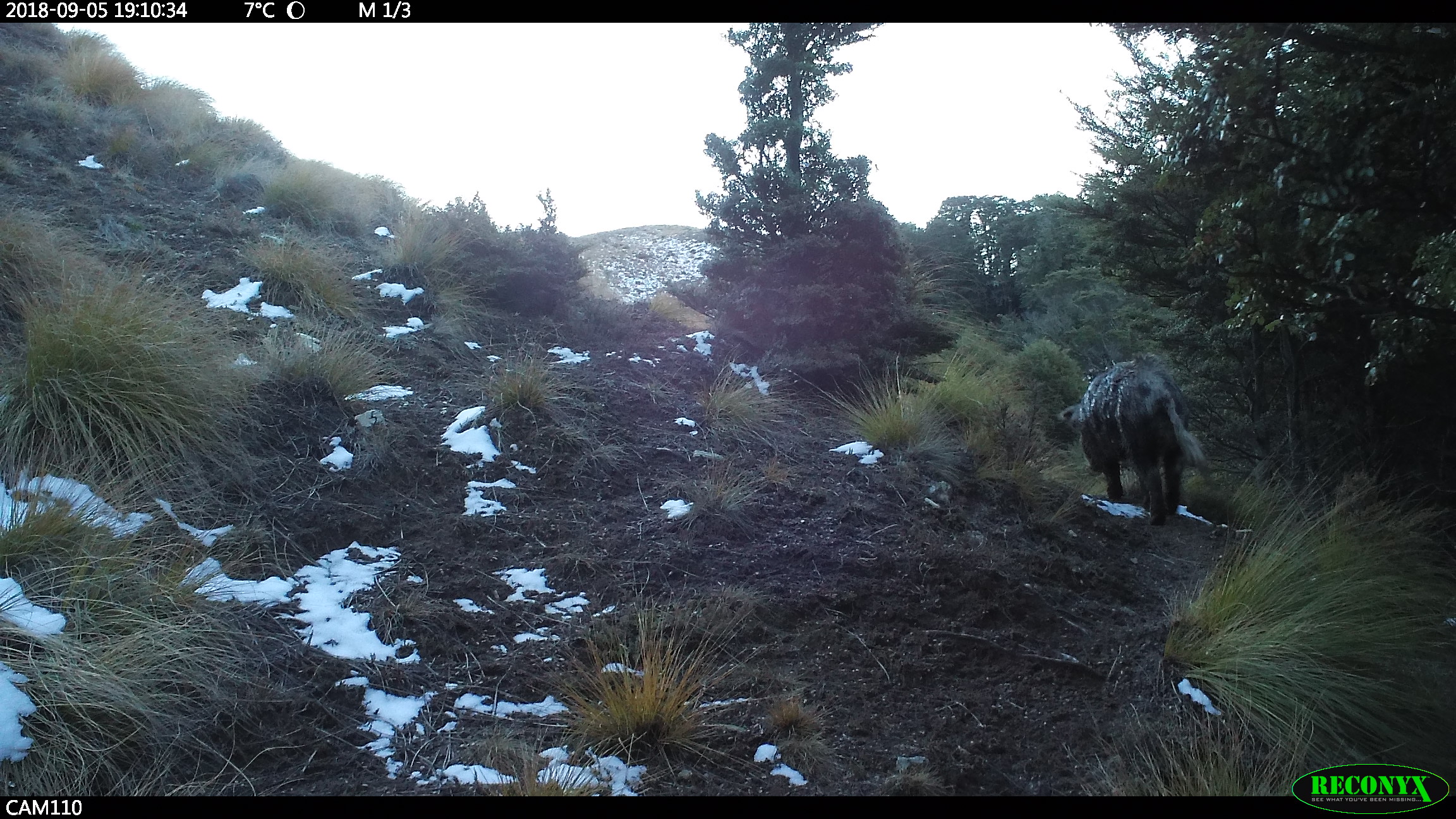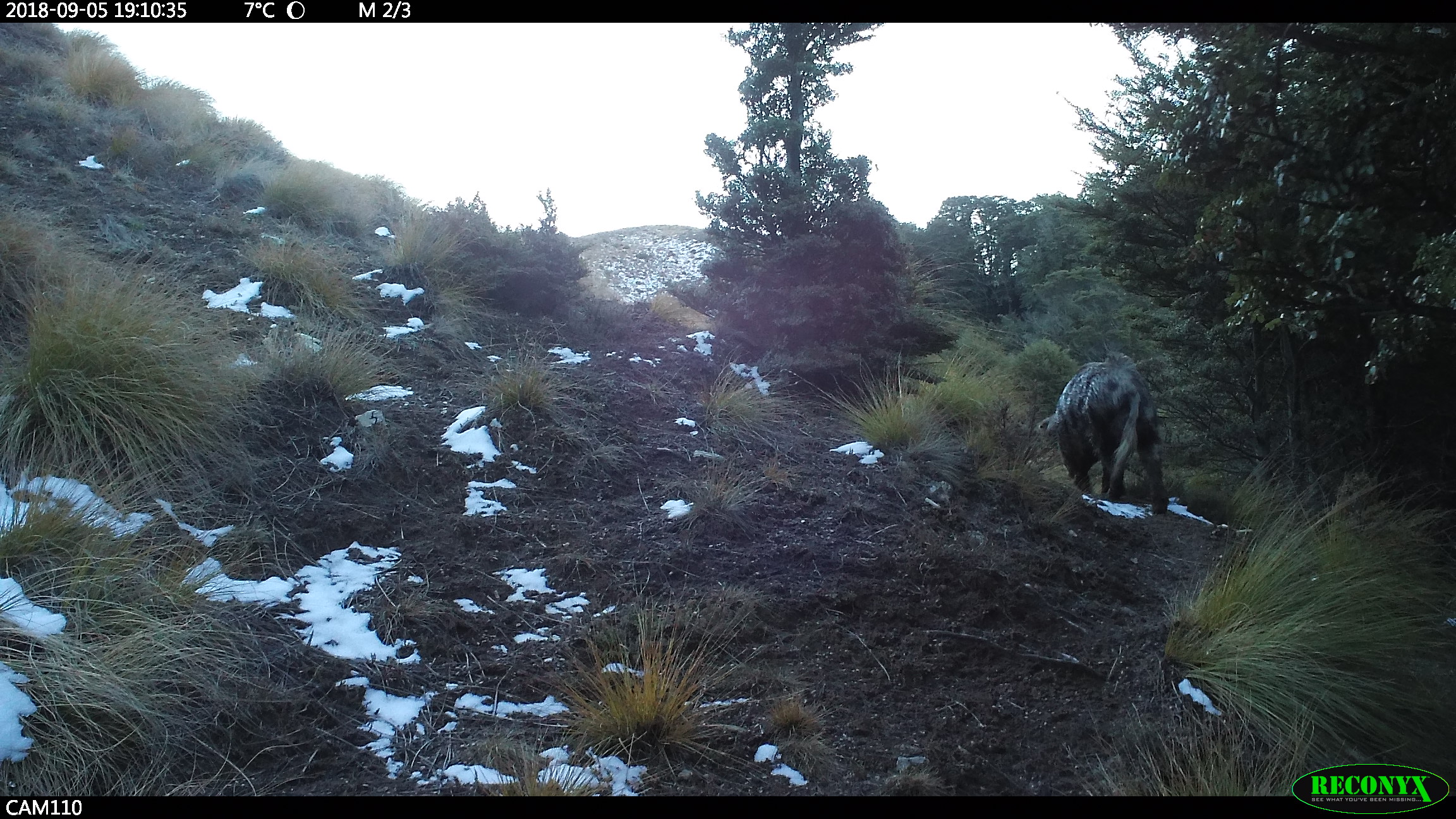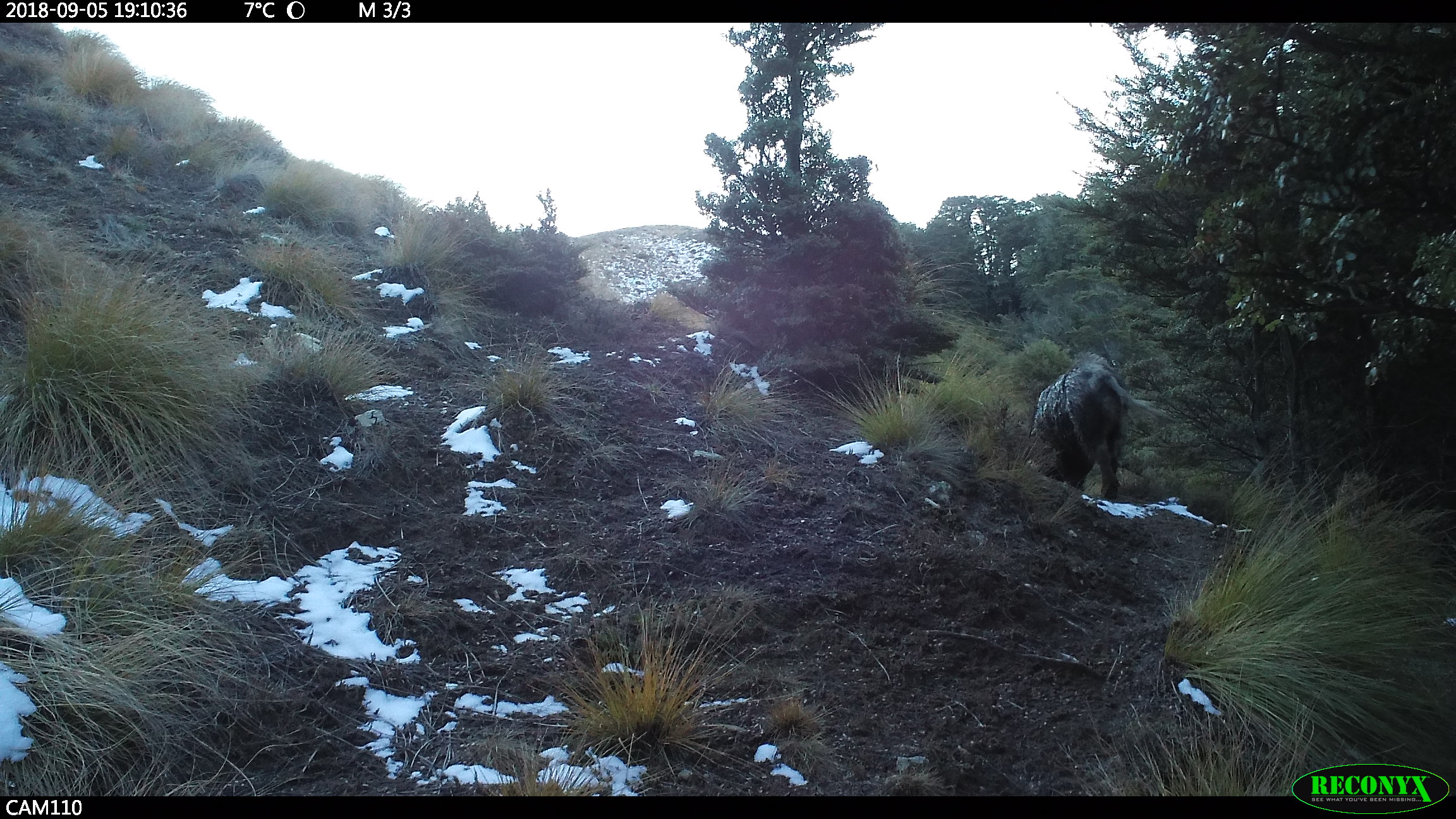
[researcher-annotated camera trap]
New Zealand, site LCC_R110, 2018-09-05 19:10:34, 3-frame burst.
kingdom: Animalia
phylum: Chordata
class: Mammalia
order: Artiodactyla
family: Suidae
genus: Sus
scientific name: Sus scrofa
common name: pig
Pig (Sus scrofa).